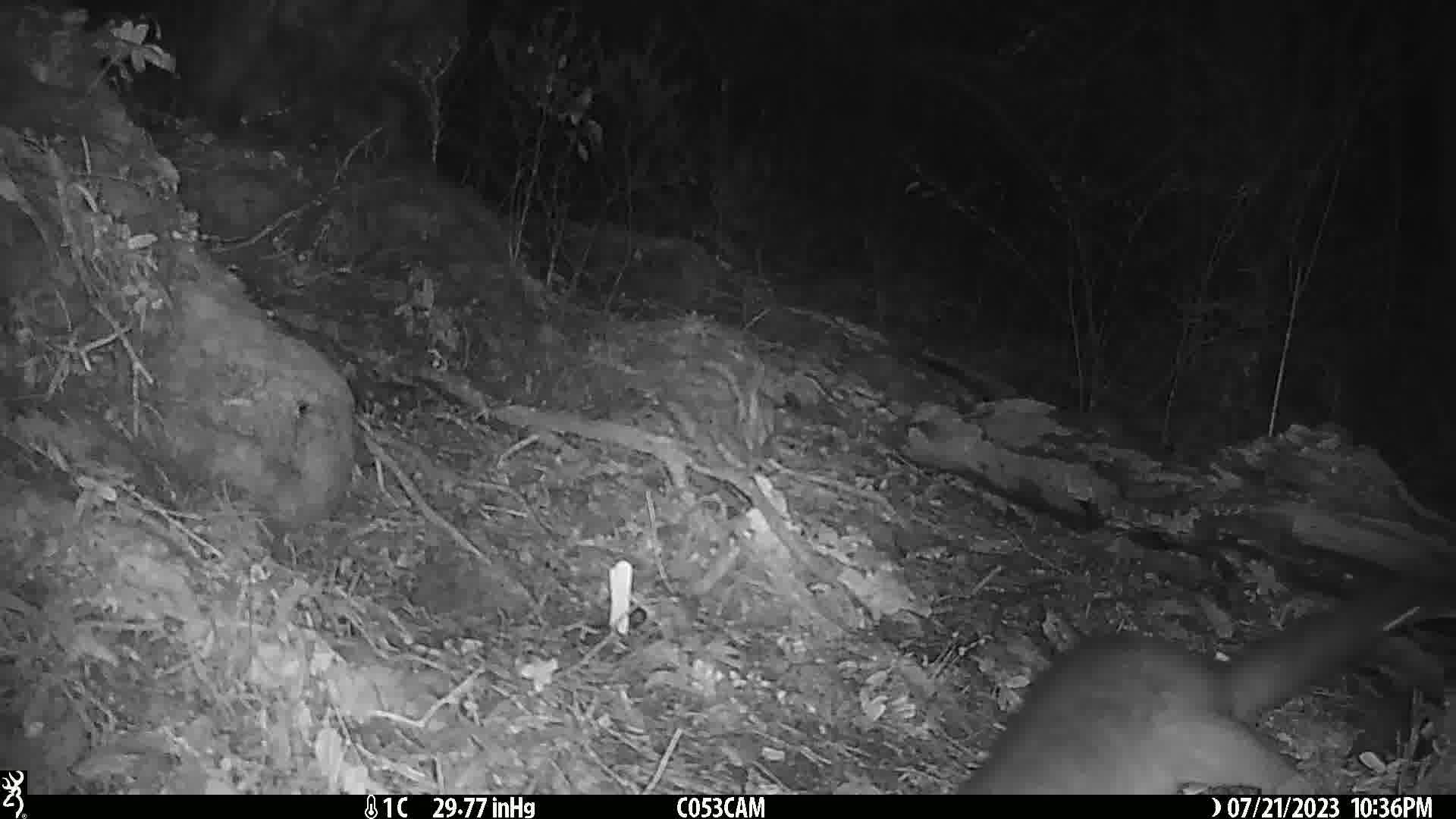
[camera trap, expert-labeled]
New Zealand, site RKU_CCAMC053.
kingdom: Animalia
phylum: Chordata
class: Mammalia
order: Diprotodontia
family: Phalangeridae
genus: Trichosurus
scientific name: Trichosurus vulpecula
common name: common brushtail possum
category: possum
Possum (common brushtail possum) (Trichosurus vulpecula).